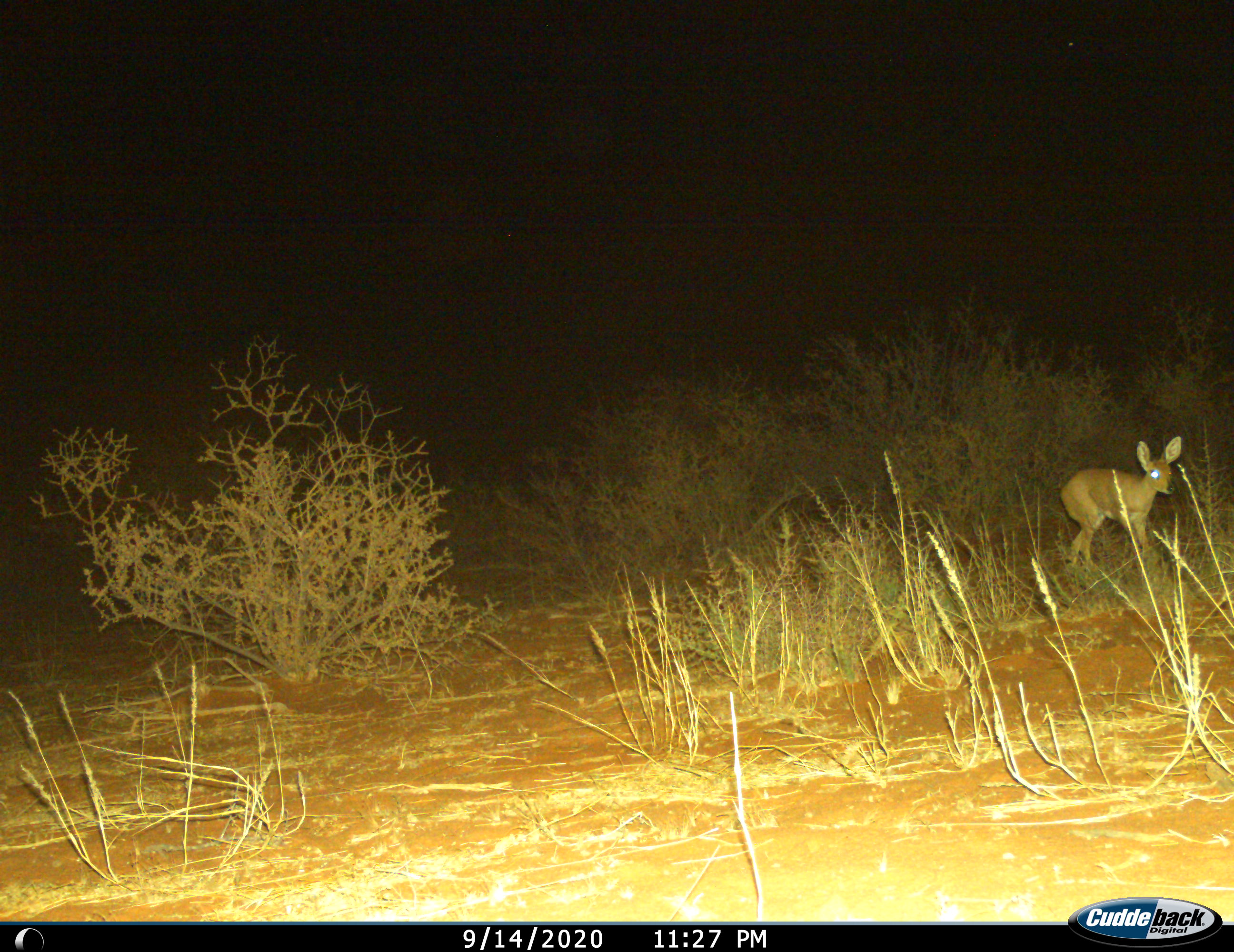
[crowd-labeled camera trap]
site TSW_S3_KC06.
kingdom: Animalia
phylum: Chordata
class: Mammalia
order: Artiodactyla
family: Bovidae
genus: Raphicerus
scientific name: Raphicerus campestris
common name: steenbok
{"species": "steenbok (Raphicerus campestris)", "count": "1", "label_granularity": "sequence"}